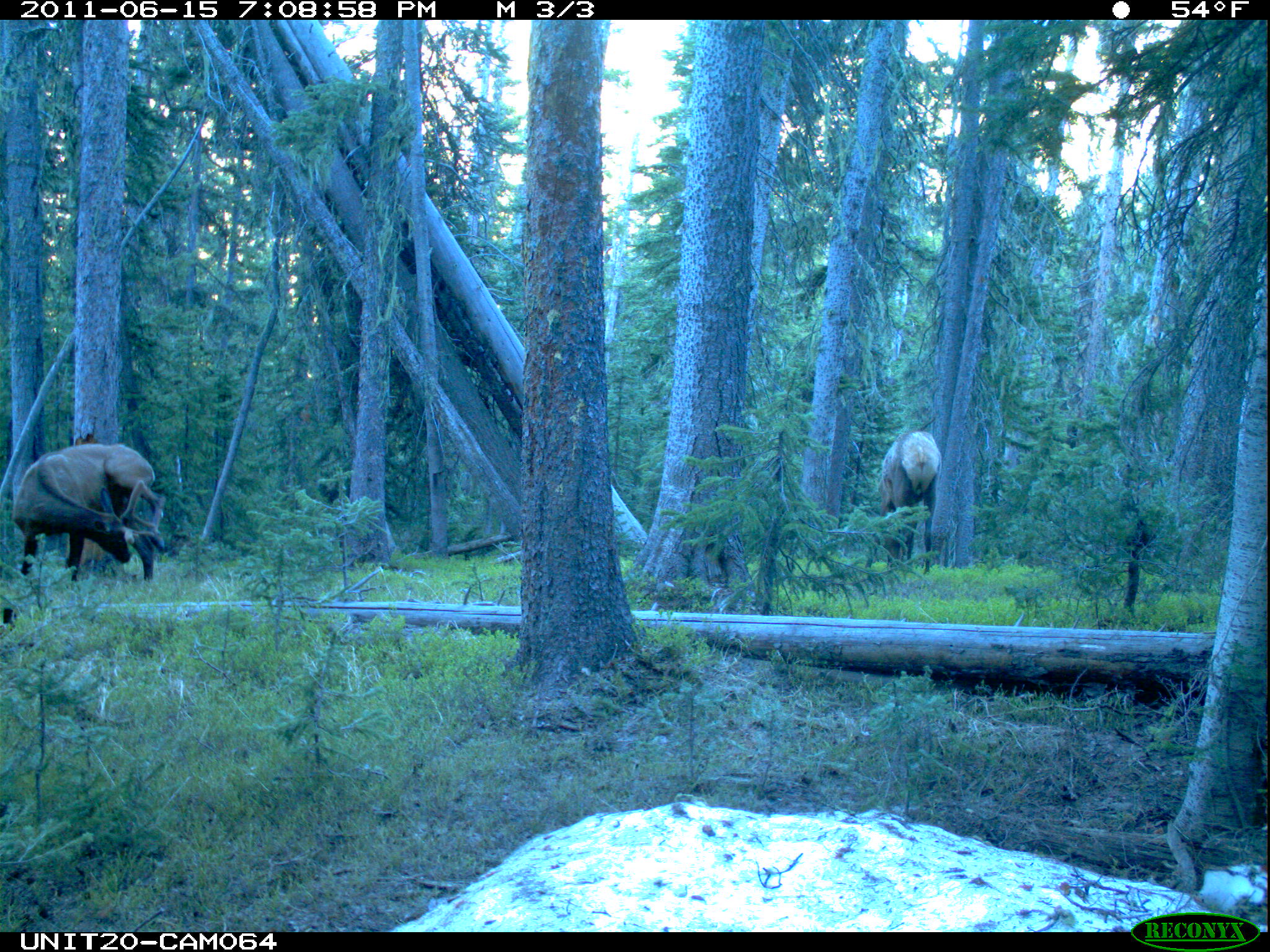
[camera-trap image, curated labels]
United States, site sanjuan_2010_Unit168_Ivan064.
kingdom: Animalia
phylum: Chordata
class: Mammalia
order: Artiodactyla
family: Cervidae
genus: Cervus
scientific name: Cervus elaphus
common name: red deer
Cervus elaphus (red deer).